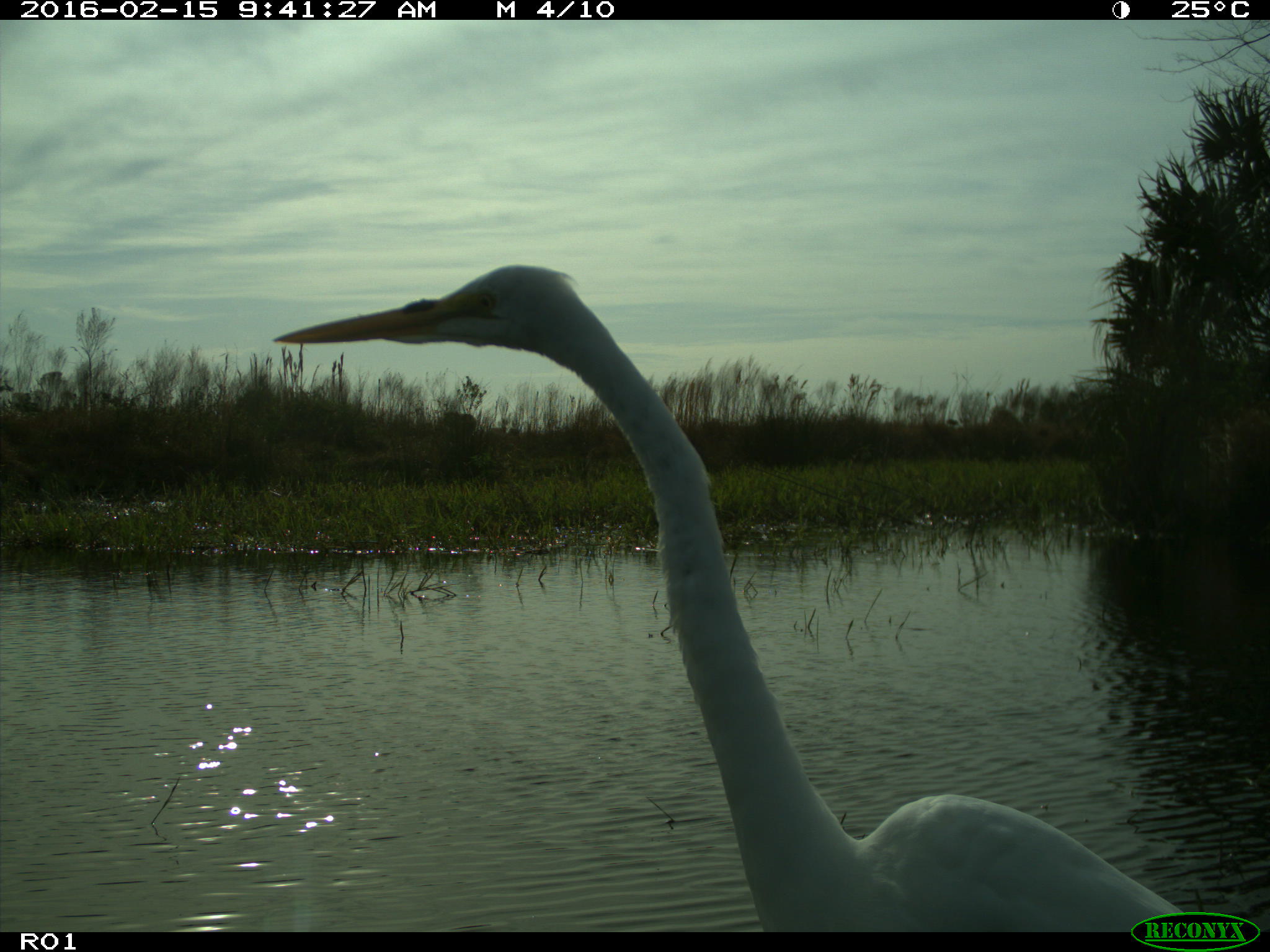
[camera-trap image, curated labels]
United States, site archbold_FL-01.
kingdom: Animalia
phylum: Chordata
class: Aves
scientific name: Aves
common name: birds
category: unidentified bird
Unidentified bird (birds) (Aves).